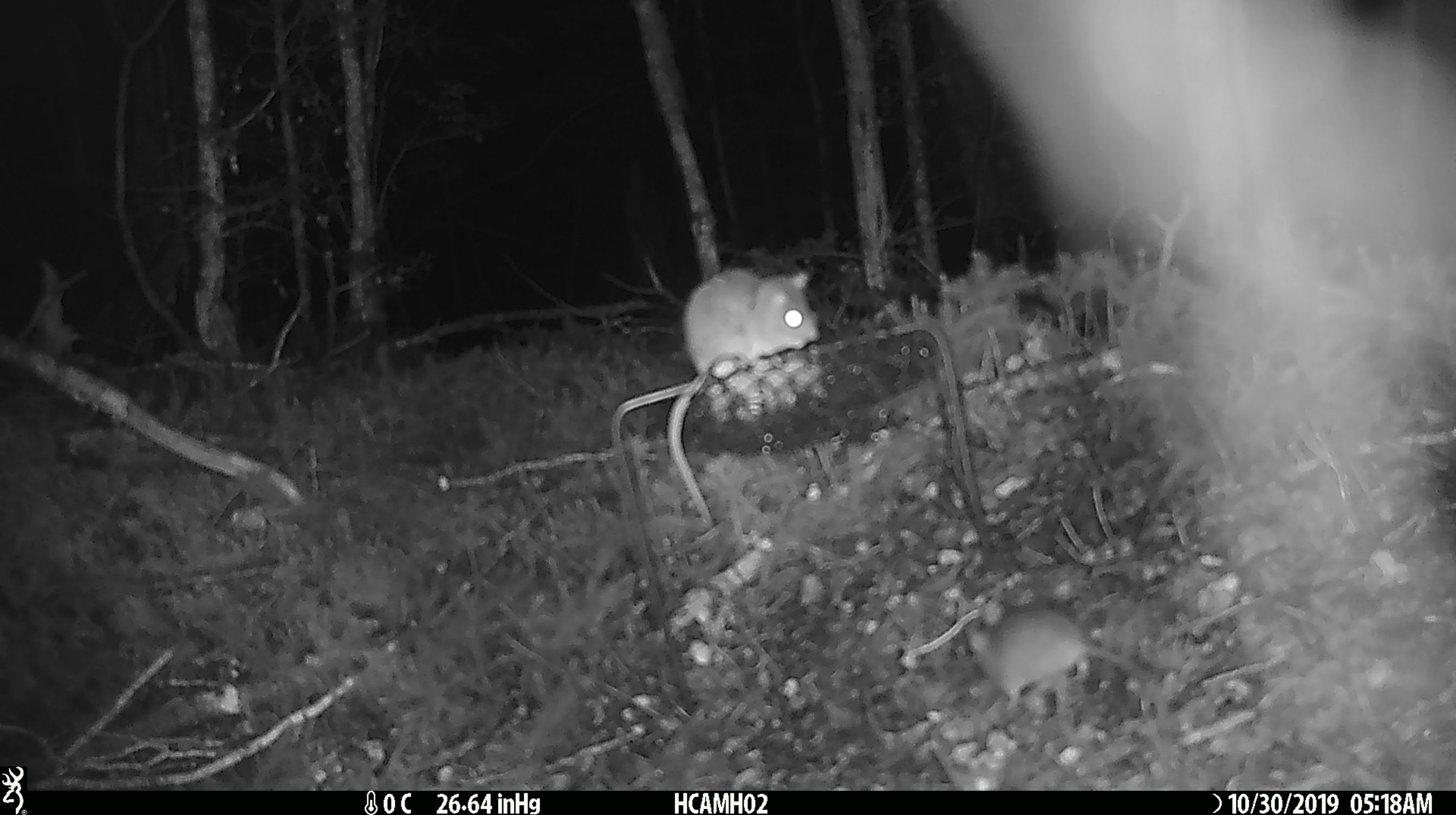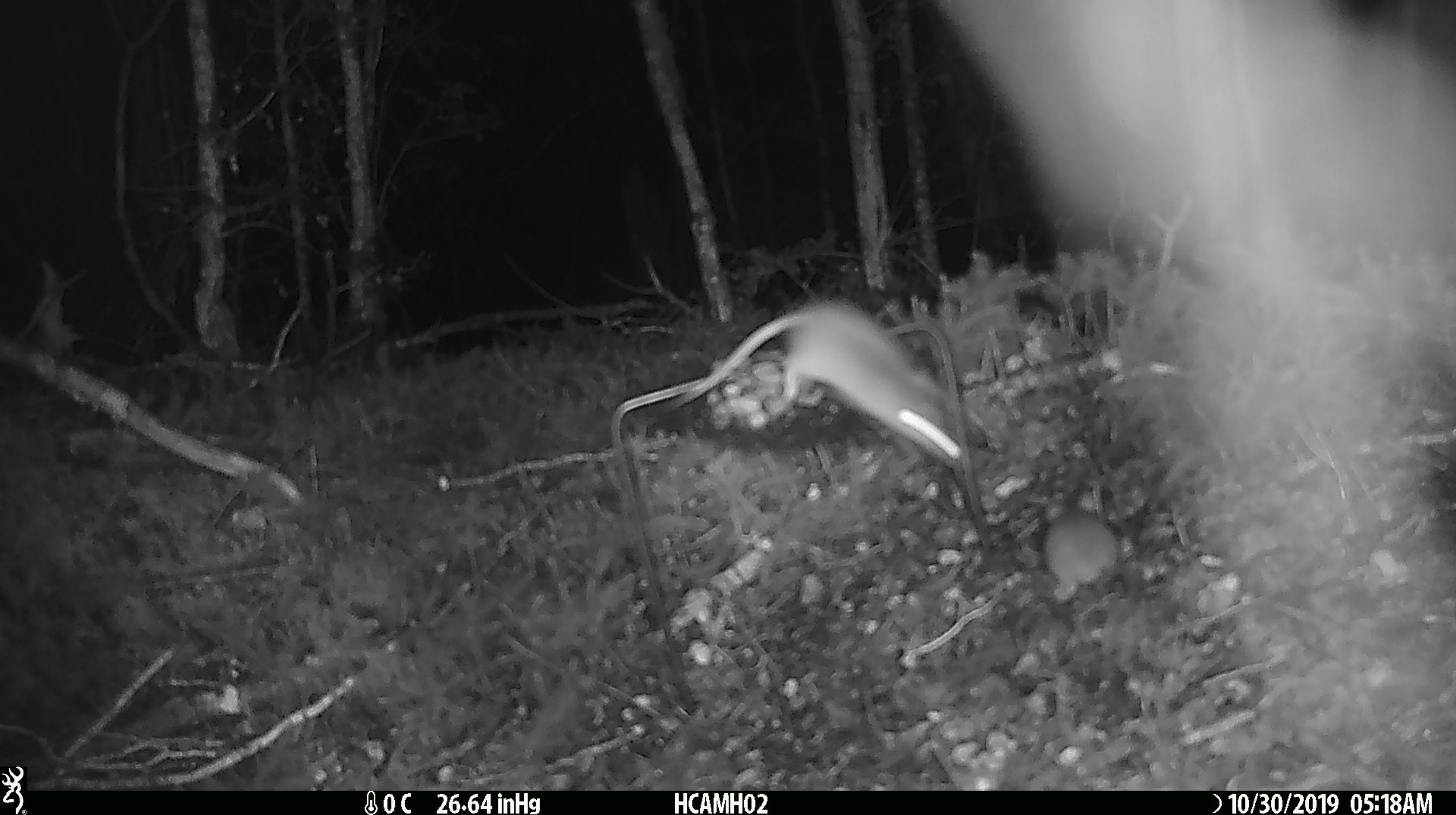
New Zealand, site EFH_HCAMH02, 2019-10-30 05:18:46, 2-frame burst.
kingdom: Animalia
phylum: Chordata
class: Mammalia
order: Rodentia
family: Muridae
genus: Mus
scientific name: Mus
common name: mouse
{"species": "mouse (Mus)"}